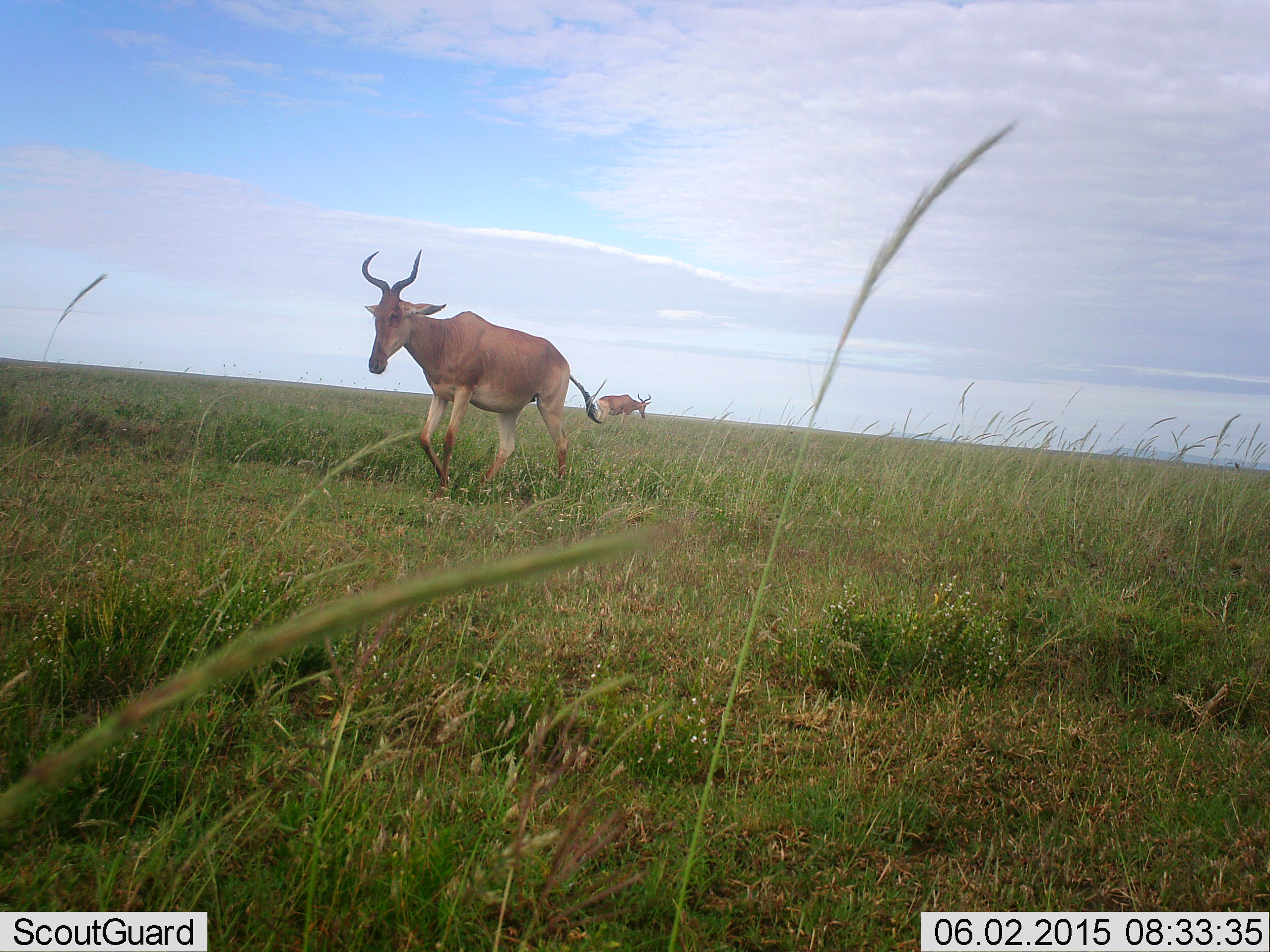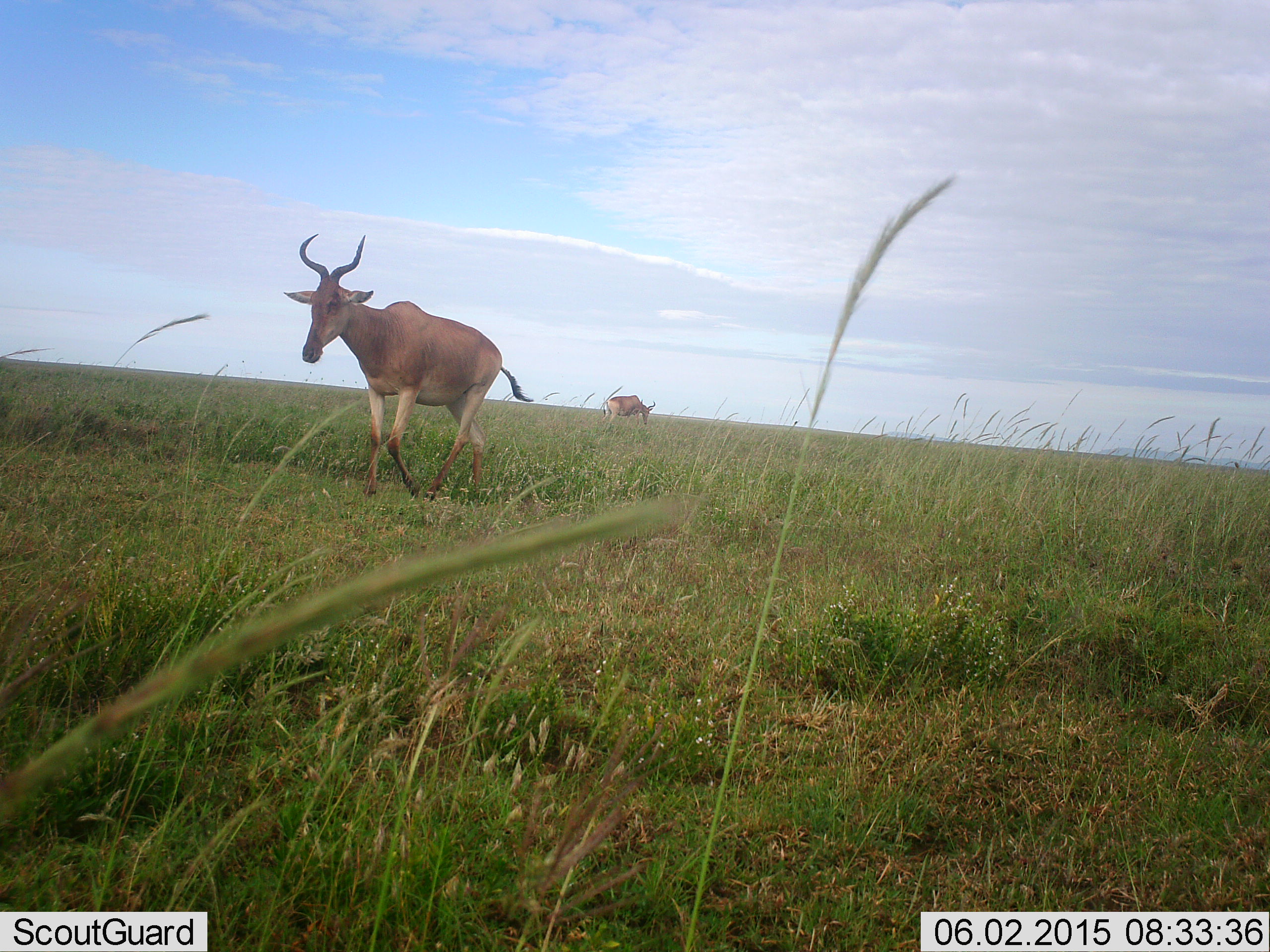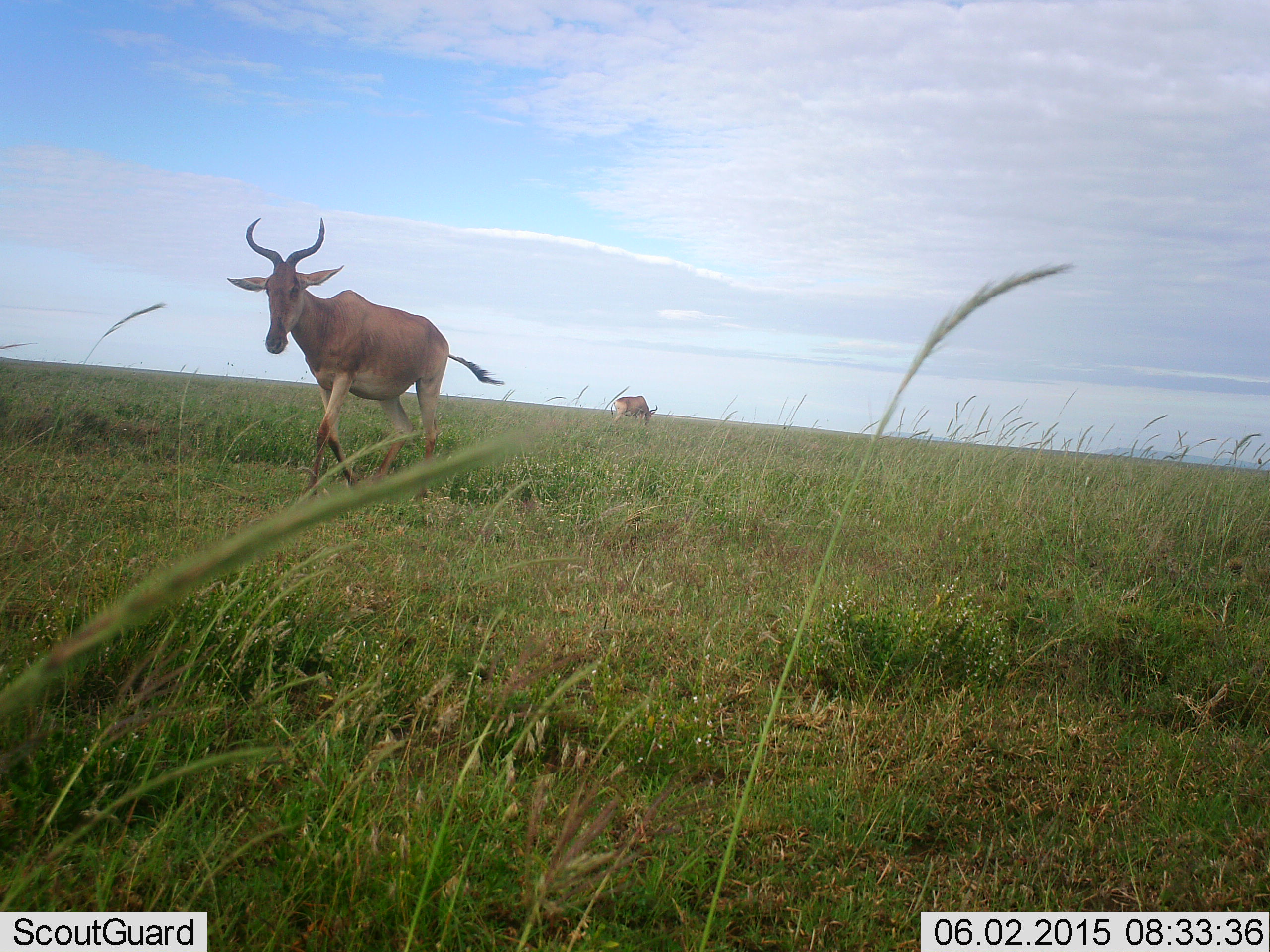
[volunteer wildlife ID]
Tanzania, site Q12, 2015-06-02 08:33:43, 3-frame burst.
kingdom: Animalia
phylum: Chordata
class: Mammalia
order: Artiodactyla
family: Bovidae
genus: Alcelaphus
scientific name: Alcelaphus buselaphus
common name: hartebeest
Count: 2.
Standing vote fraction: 40%.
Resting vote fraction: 0%.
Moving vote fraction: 90%.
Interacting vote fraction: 0%.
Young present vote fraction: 0%.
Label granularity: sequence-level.